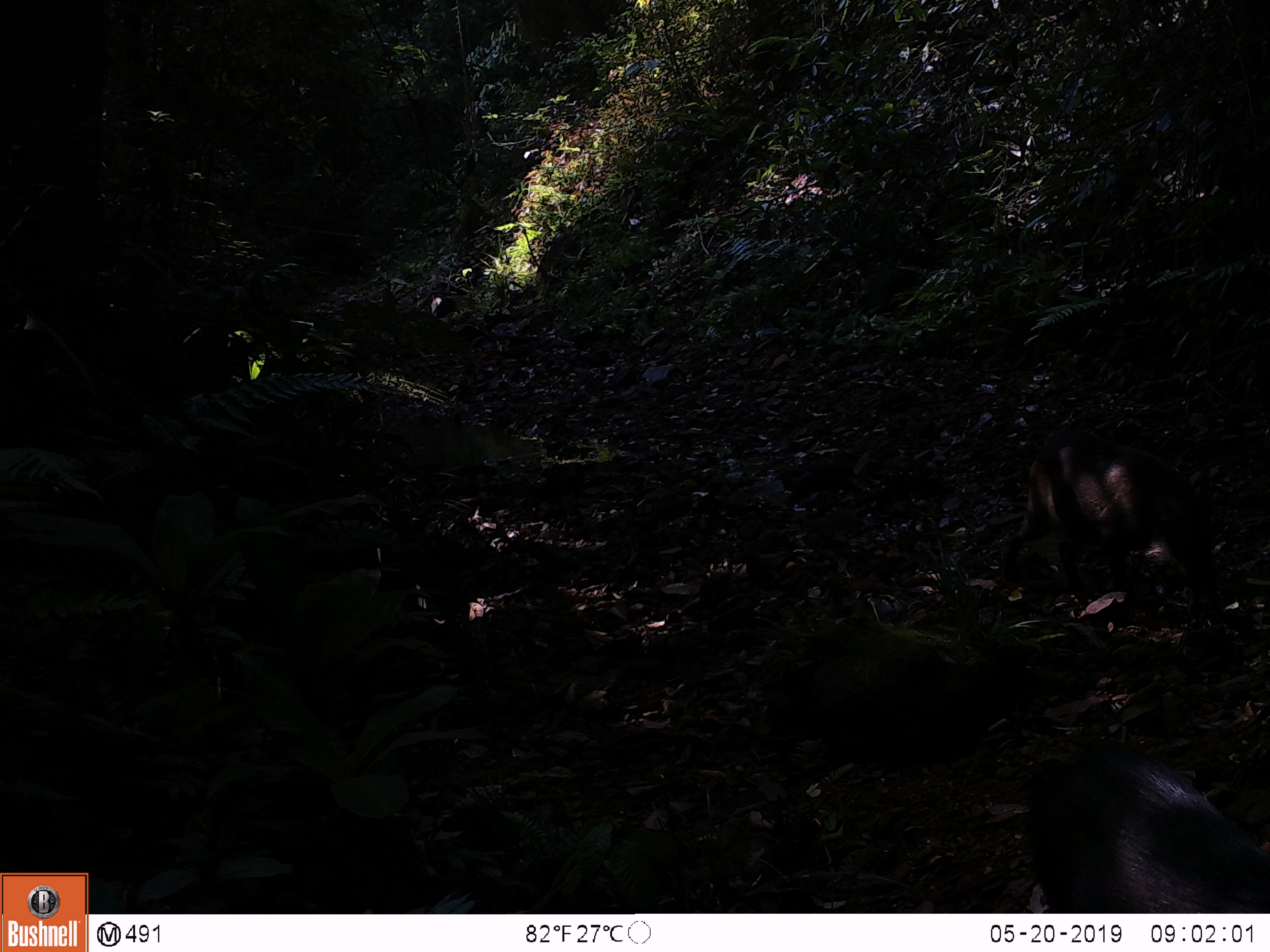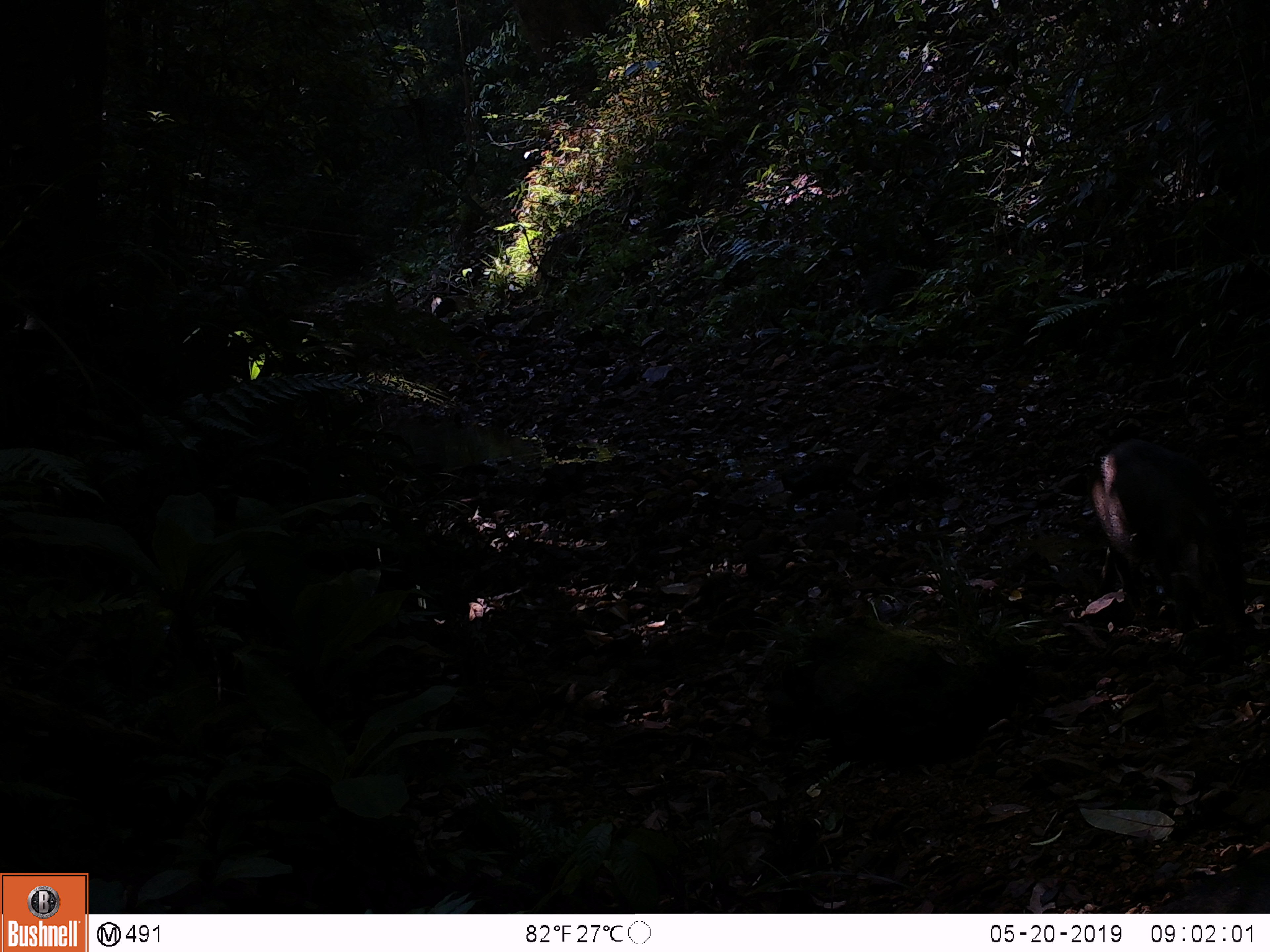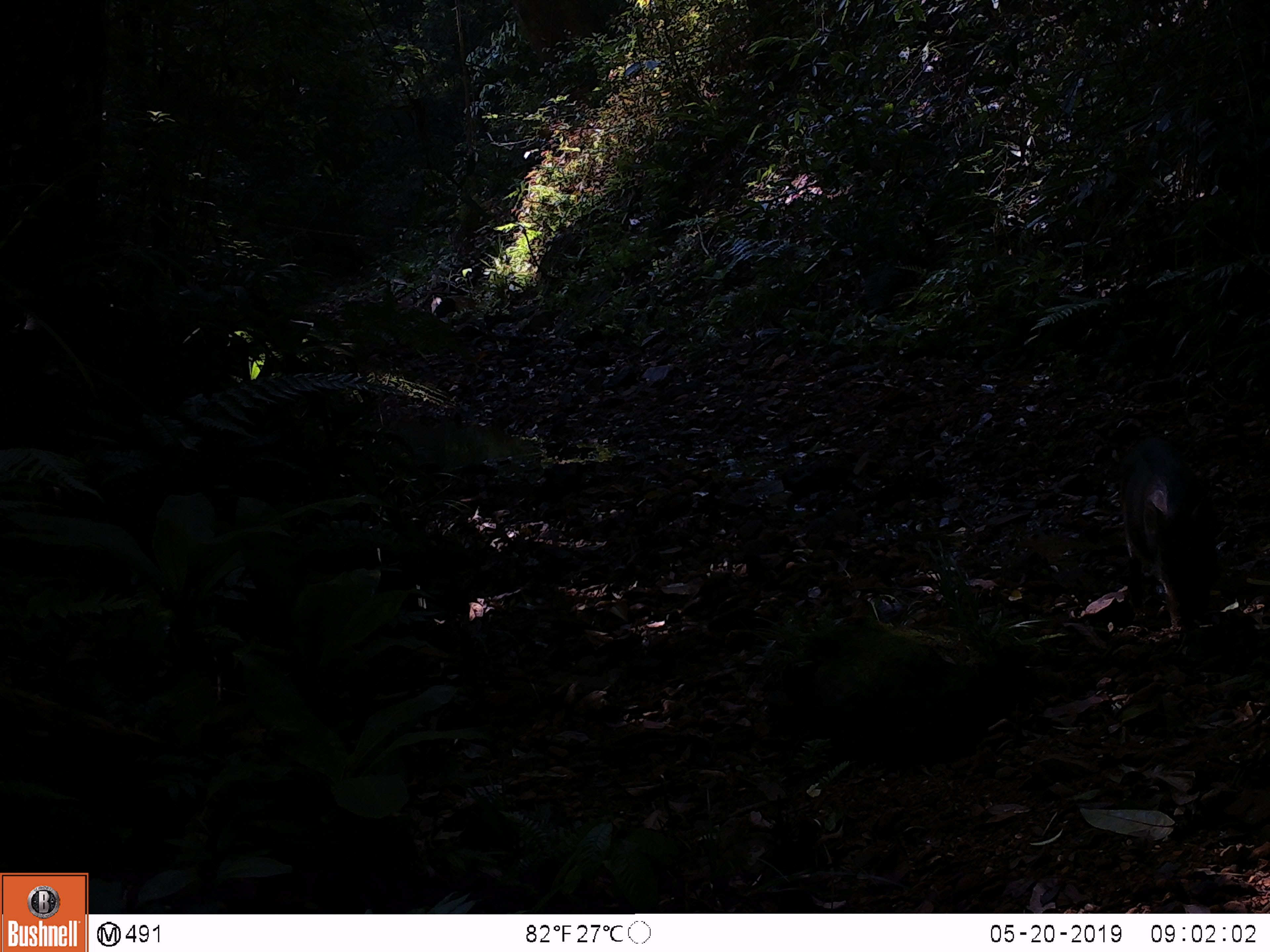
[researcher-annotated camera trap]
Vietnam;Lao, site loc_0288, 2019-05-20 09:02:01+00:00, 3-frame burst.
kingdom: Animalia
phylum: Chordata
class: Mammalia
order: Artiodactyla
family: Suidae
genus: Sus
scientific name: Sus scrofa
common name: eurasian wild pig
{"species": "eurasian wild pig (Sus scrofa)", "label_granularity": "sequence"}